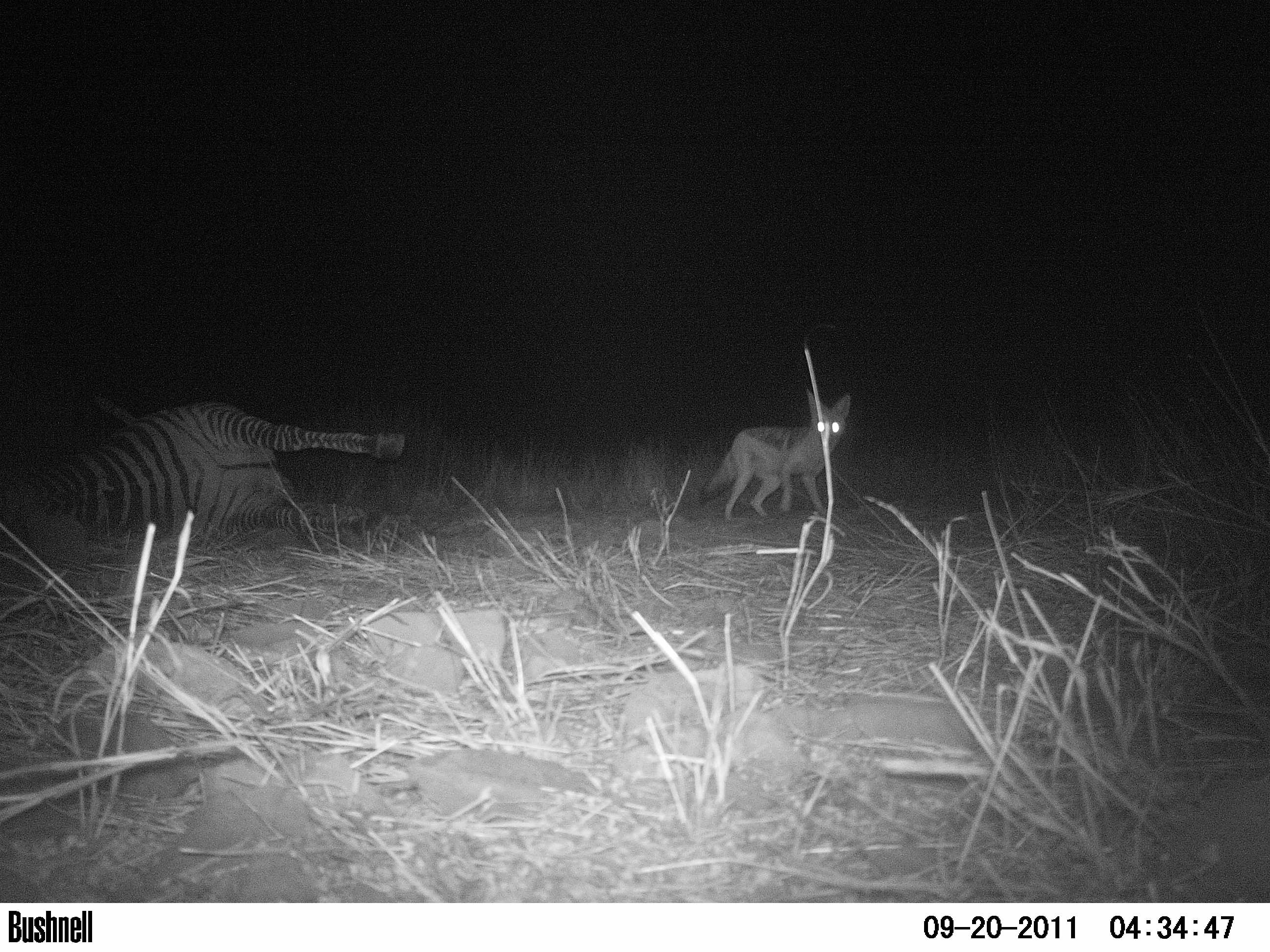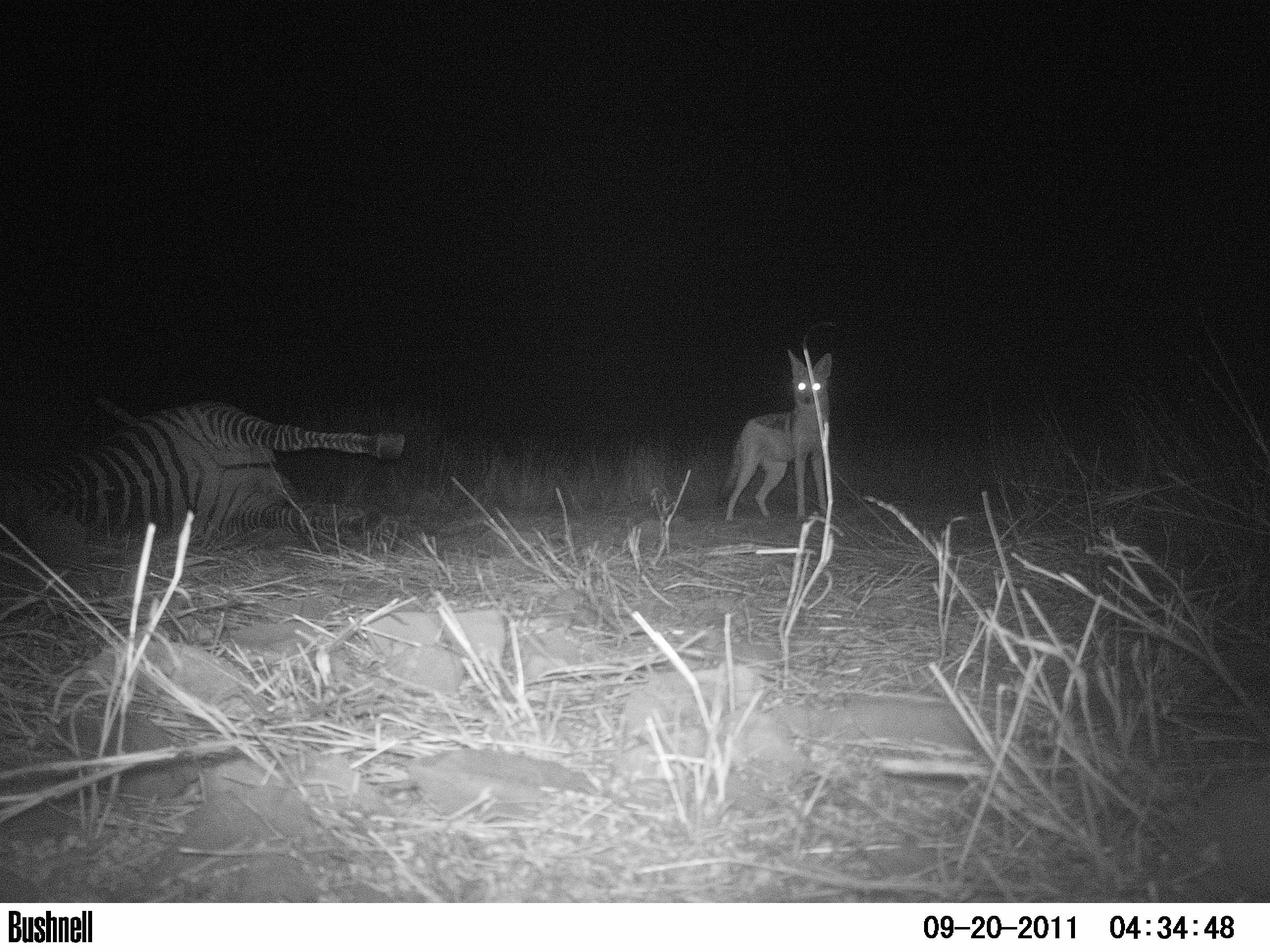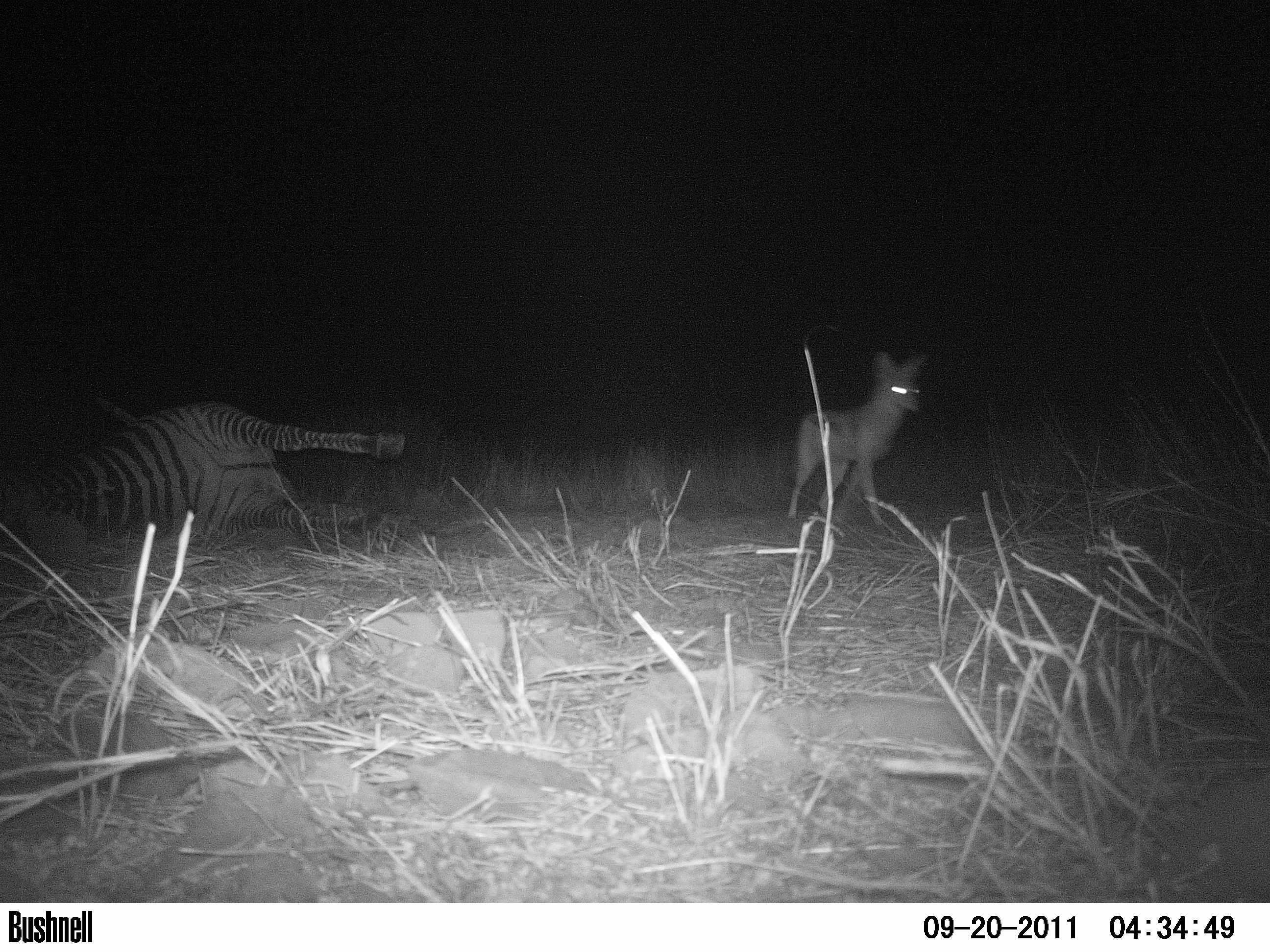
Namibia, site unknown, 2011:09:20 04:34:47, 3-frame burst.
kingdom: Animalia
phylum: Chordata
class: Mammalia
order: Carnivora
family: Canidae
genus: Lupulella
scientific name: Lupulella mesomelas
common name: black-backed jackal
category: canis mesomelas